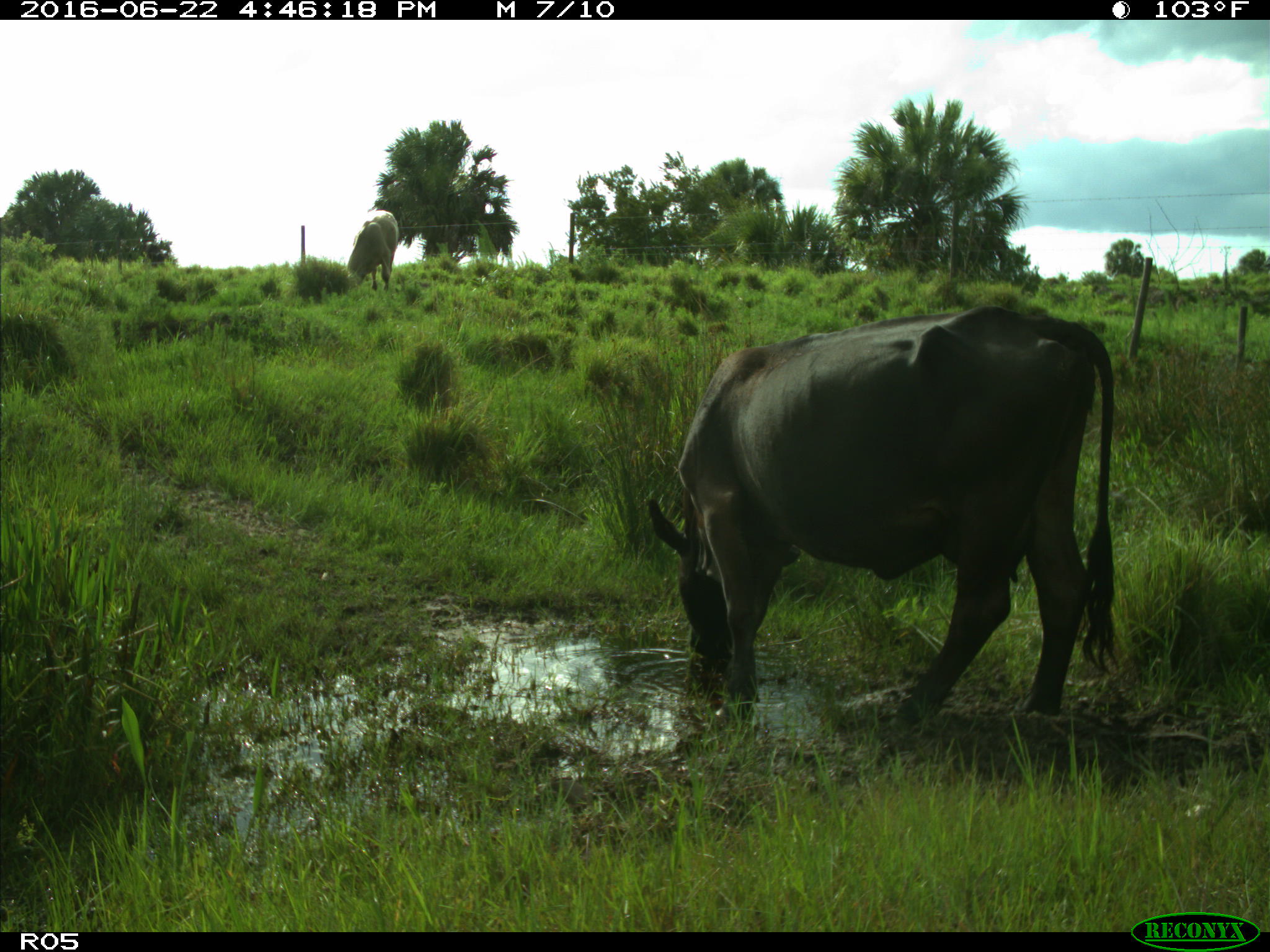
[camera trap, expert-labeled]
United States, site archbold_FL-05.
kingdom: Animalia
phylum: Chordata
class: Mammalia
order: Artiodactyla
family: Bovidae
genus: Bos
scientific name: Bos taurus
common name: domestic cow